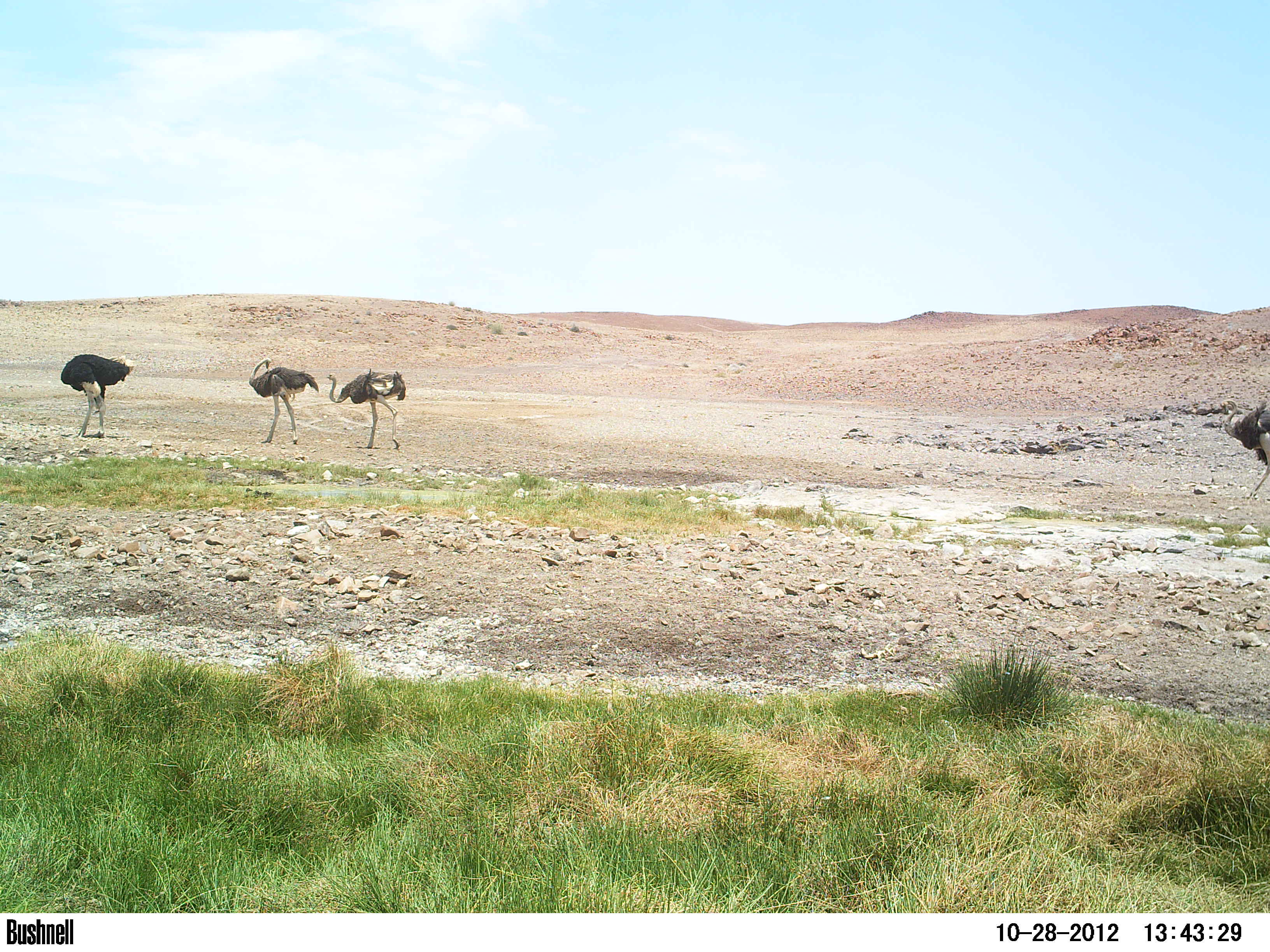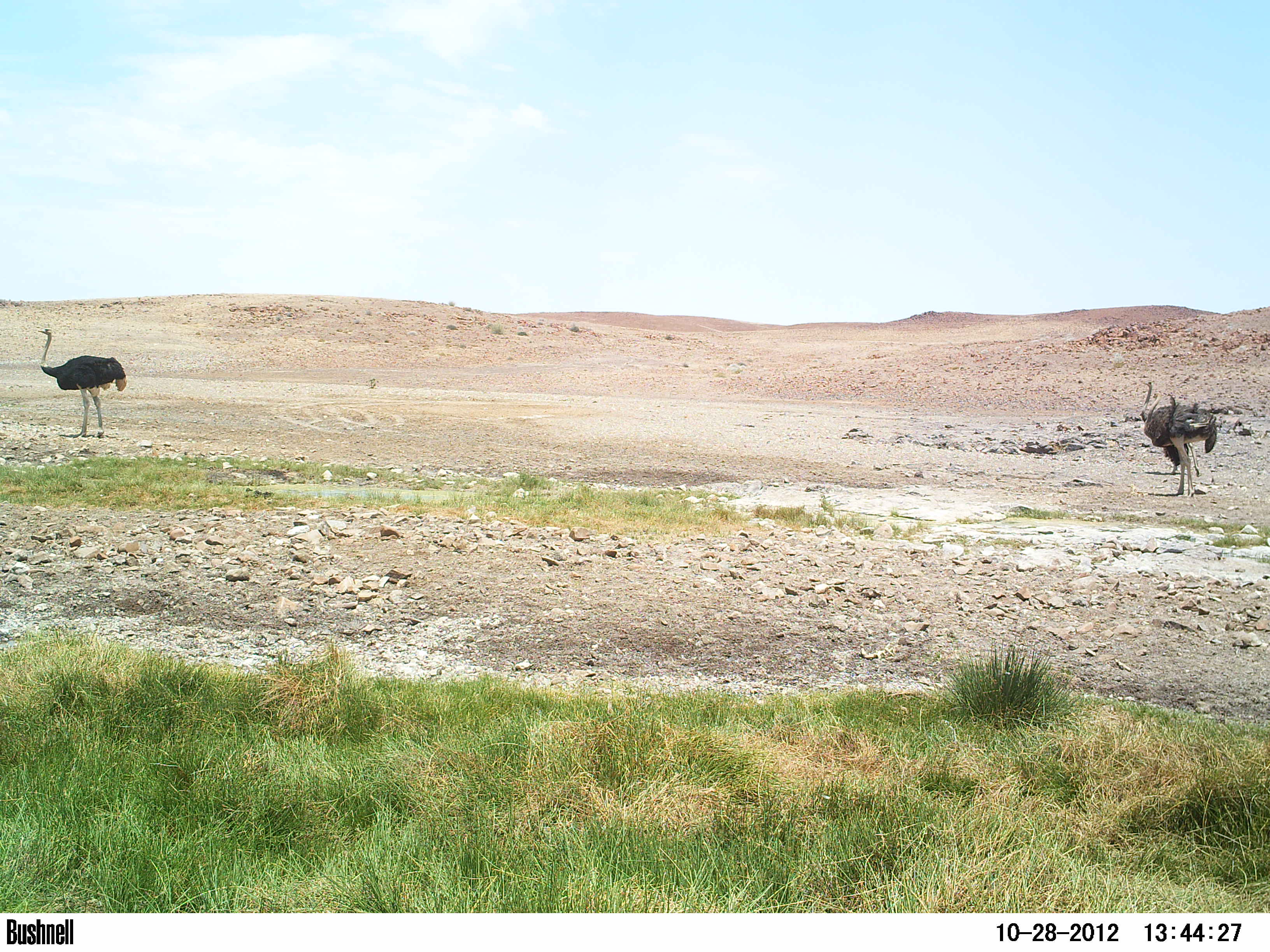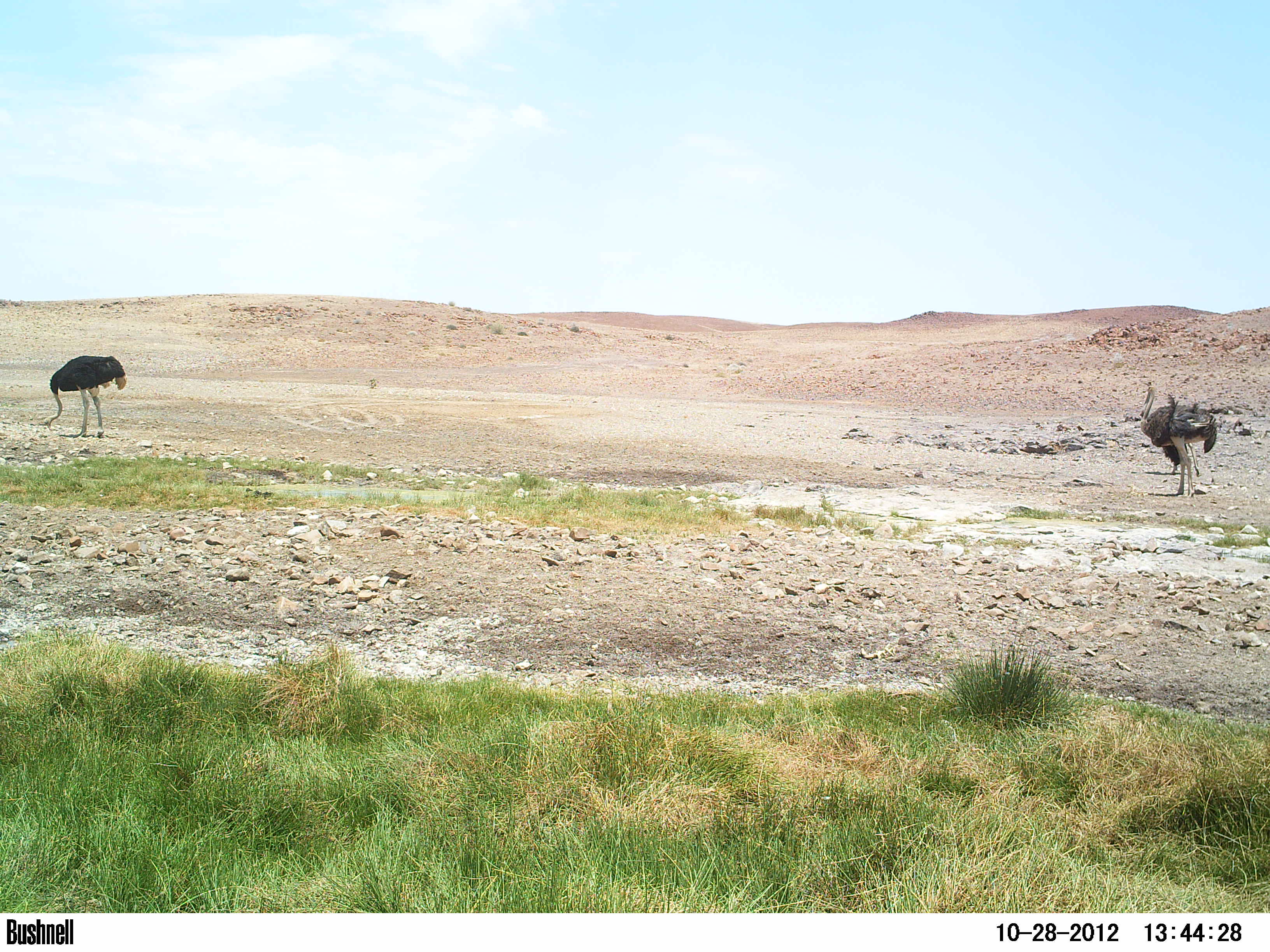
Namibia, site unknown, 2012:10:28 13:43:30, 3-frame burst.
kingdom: Animalia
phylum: Chordata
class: Aves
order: Struthioniformes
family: Struthionidae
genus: Struthio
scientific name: Struthio camelus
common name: common ostrich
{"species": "Struthio camelus (common ostrich)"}